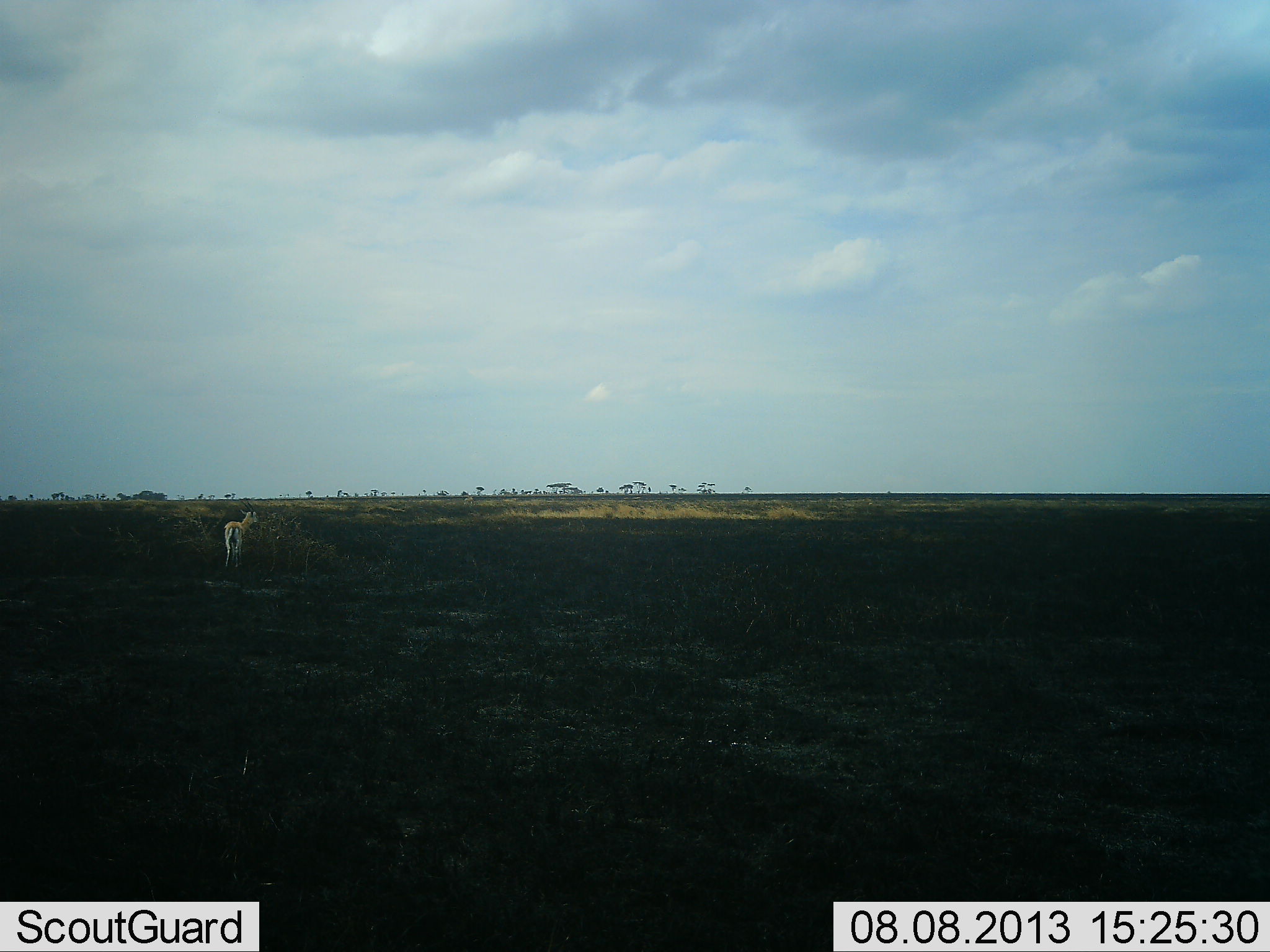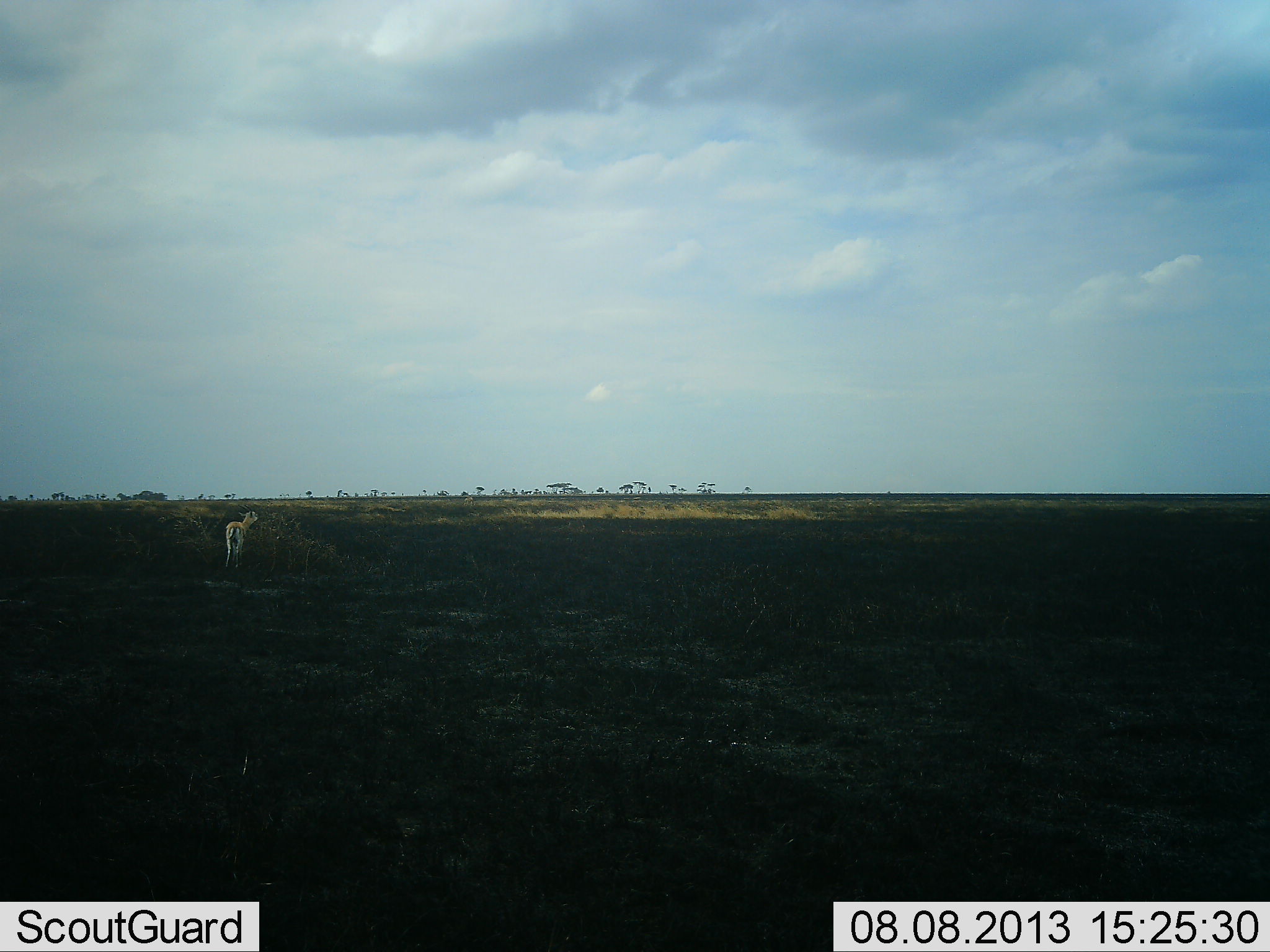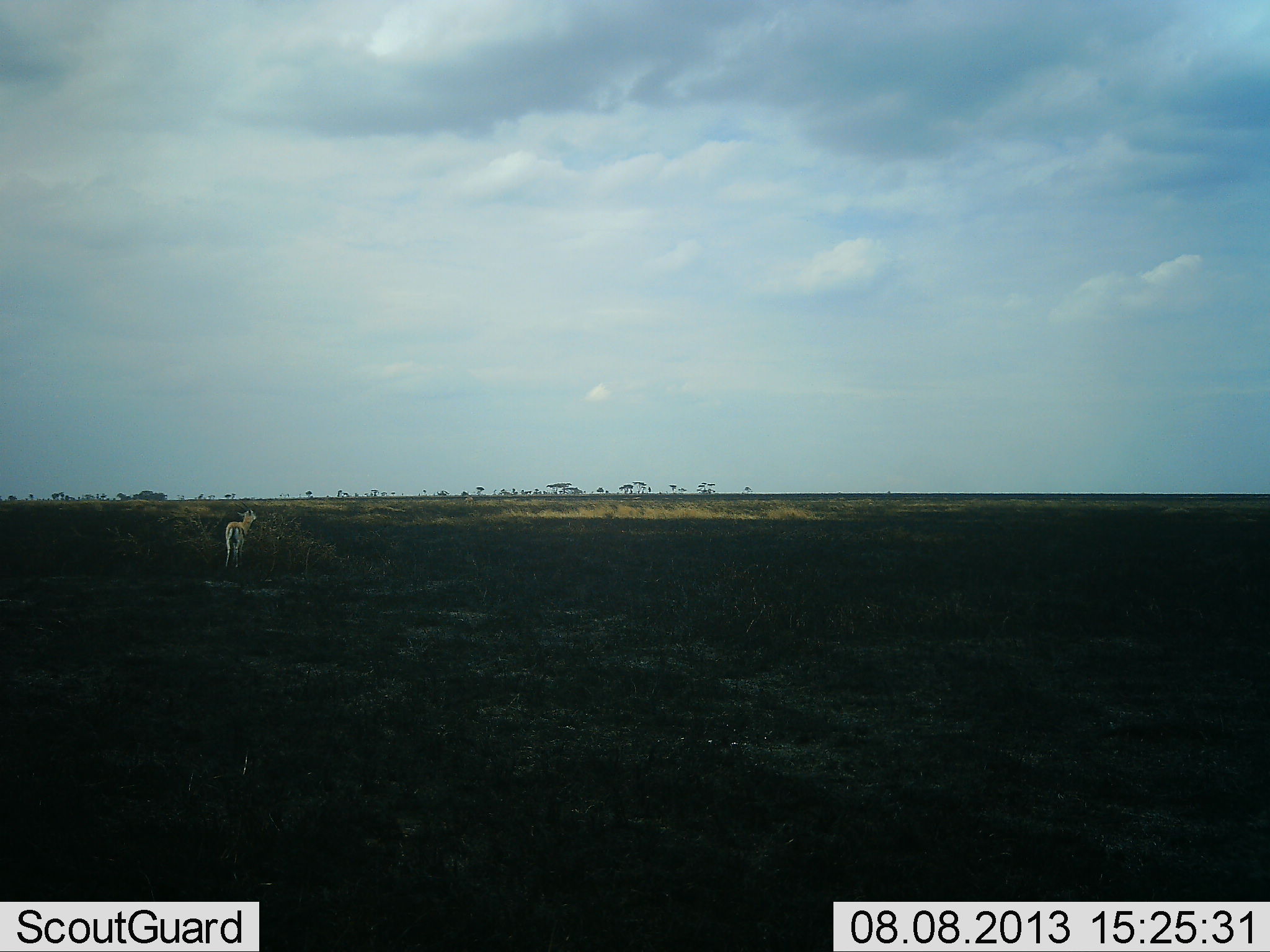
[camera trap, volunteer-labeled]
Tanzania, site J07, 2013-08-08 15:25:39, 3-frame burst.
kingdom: Animalia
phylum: Chordata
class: Mammalia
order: Artiodactyla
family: Bovidae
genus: Eudorcas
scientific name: Eudorcas thomsonii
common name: thomson's gazelle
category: gazellethomsons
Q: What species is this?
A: Gazellethomsons (thomson's gazelle) (Eudorcas thomsonii).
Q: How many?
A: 1.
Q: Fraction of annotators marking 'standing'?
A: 80%.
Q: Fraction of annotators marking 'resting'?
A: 0%.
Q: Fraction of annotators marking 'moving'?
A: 7%.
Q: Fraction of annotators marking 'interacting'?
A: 0%.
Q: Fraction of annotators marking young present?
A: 0%.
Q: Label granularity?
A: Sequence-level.